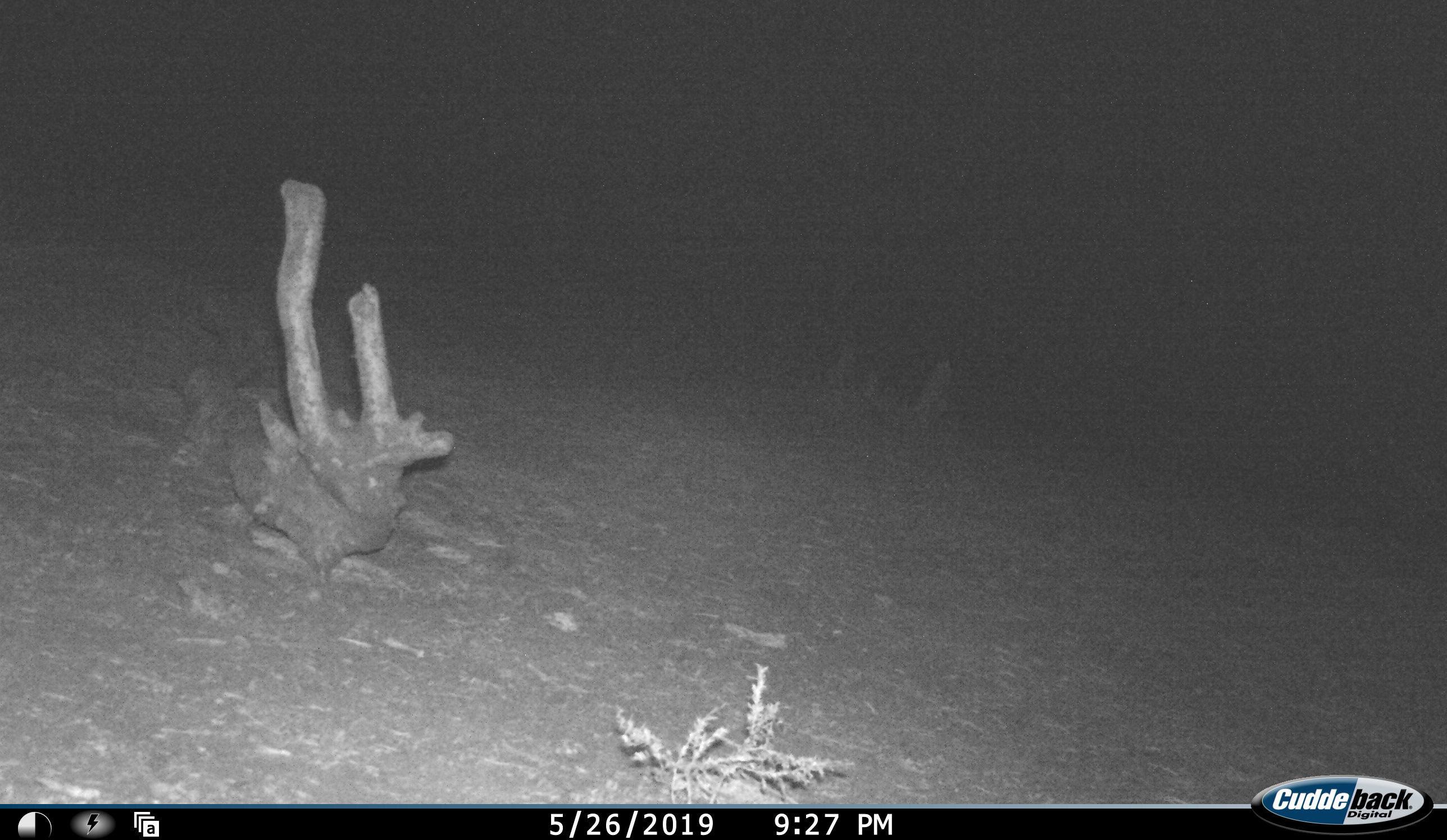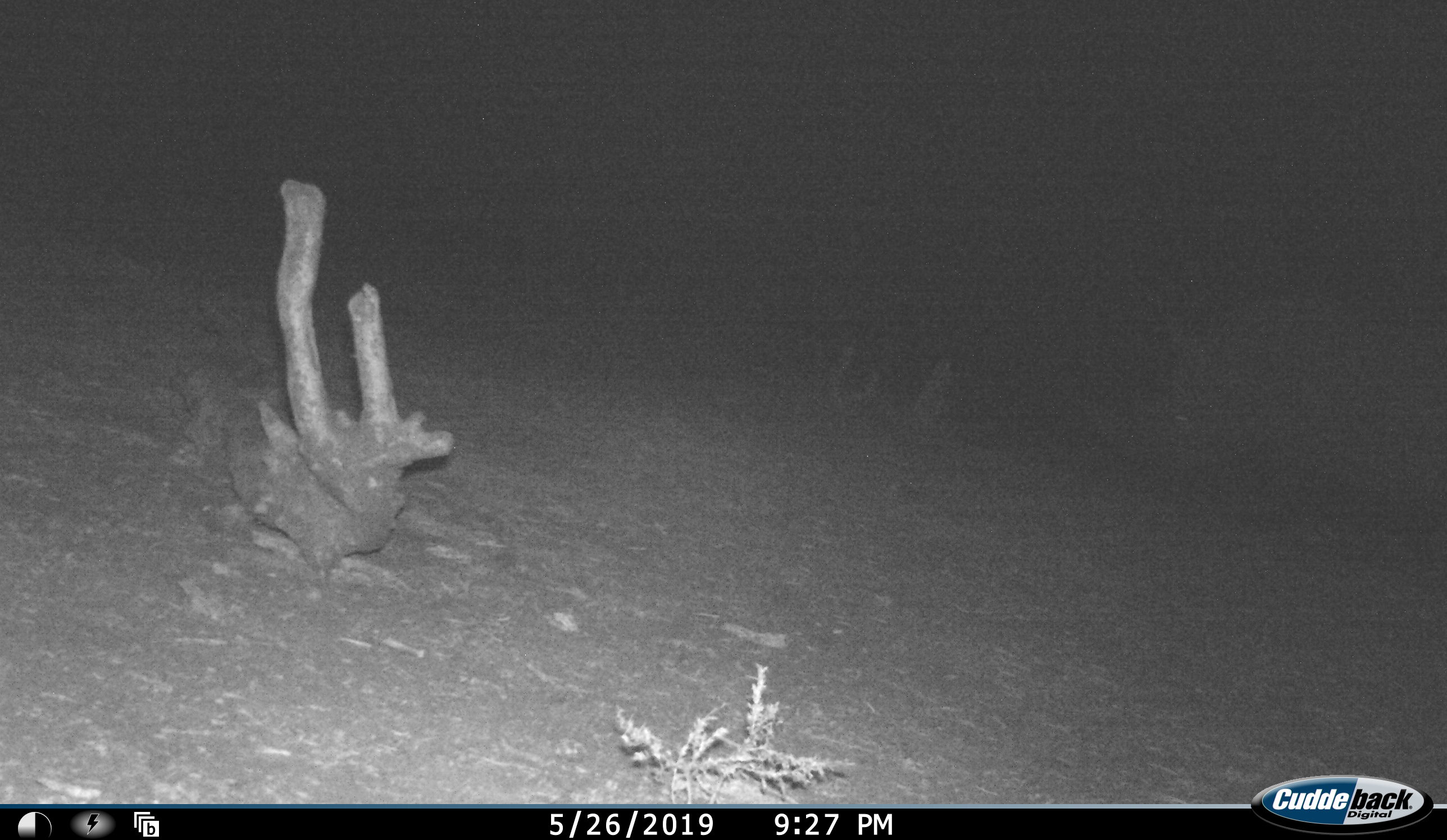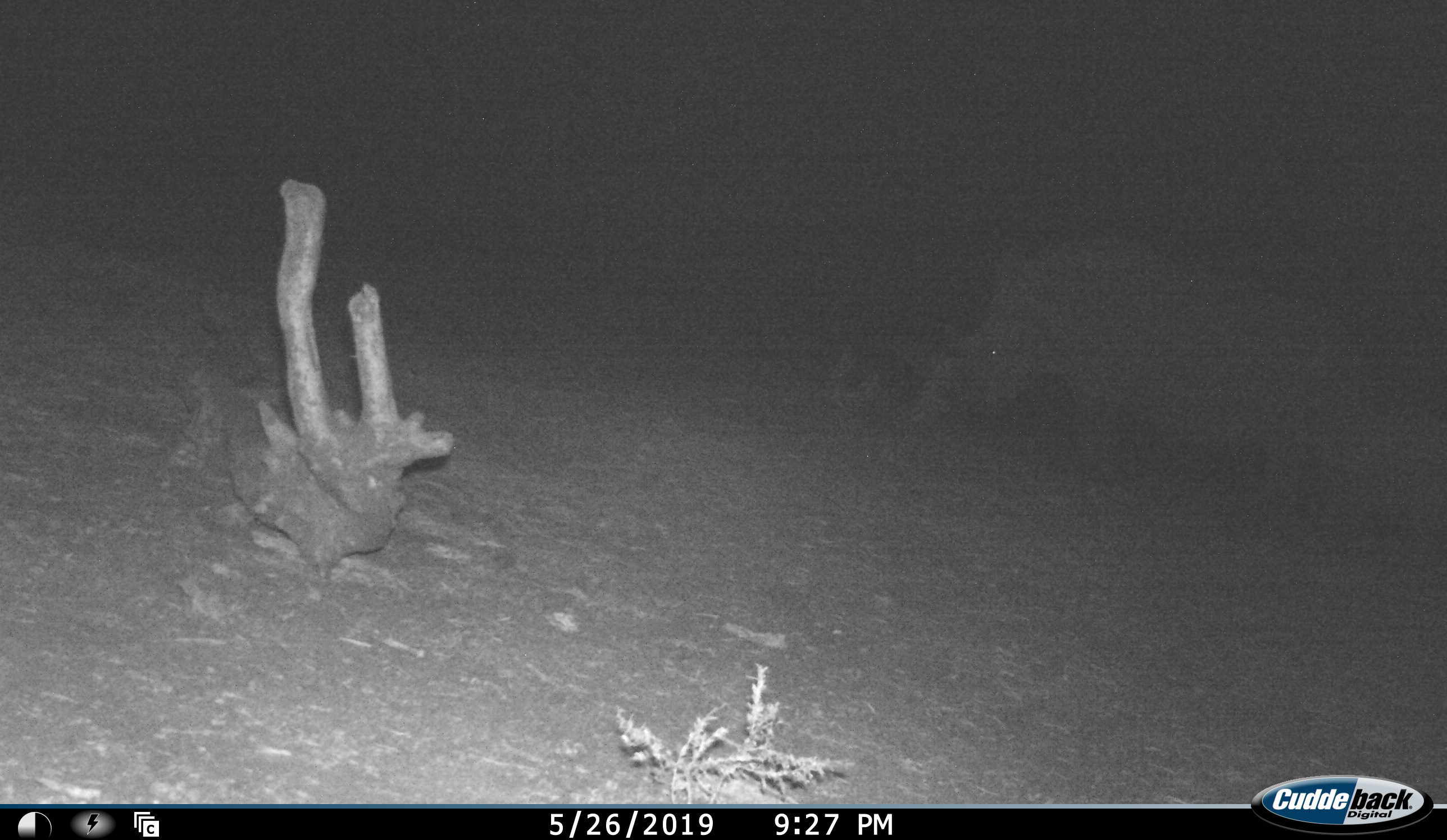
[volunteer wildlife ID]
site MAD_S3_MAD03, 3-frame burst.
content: unidentified animal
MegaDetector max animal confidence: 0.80